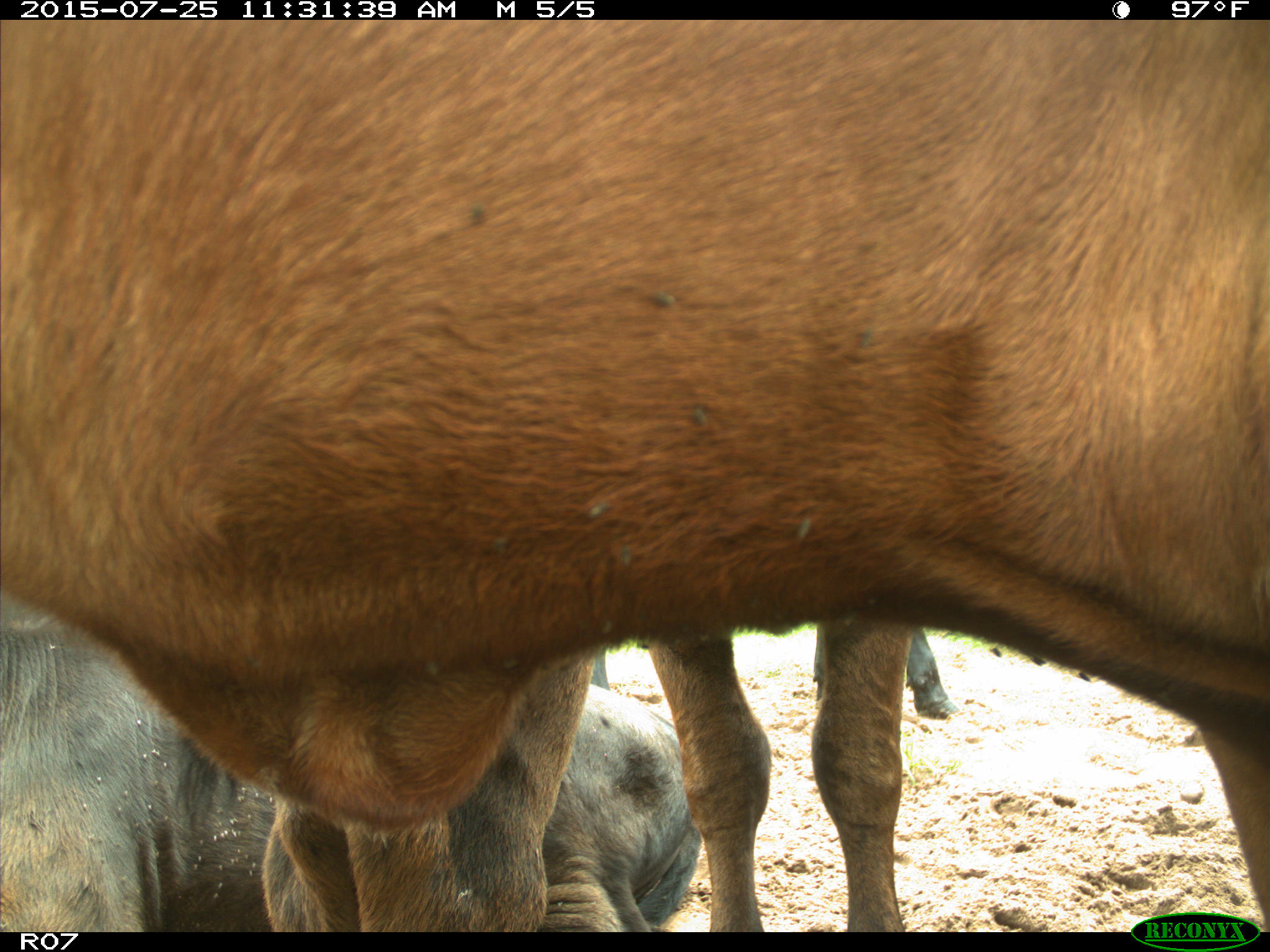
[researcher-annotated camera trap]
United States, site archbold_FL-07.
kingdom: Animalia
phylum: Chordata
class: Mammalia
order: Artiodactyla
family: Bovidae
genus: Bos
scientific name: Bos taurus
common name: domestic cow